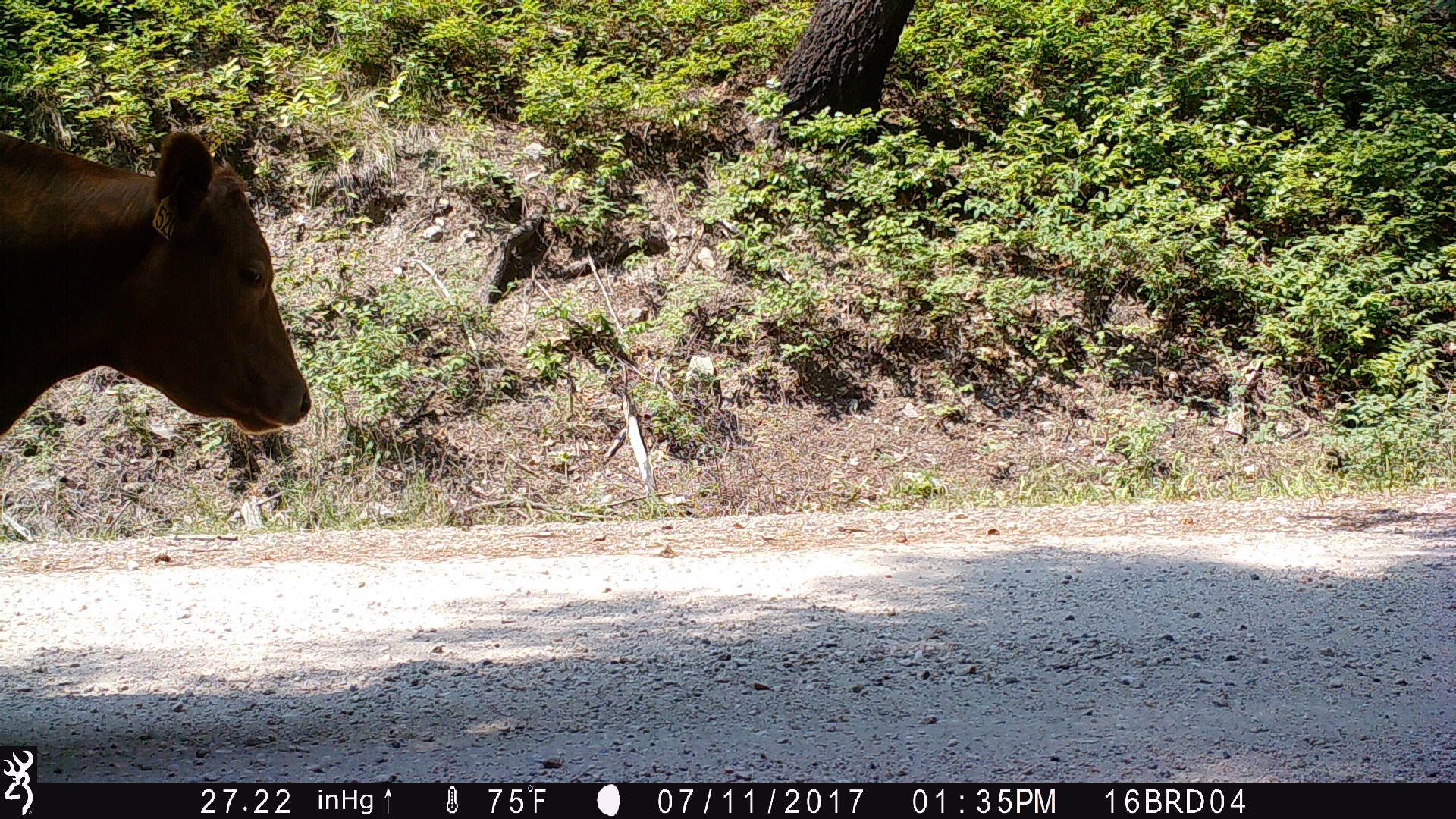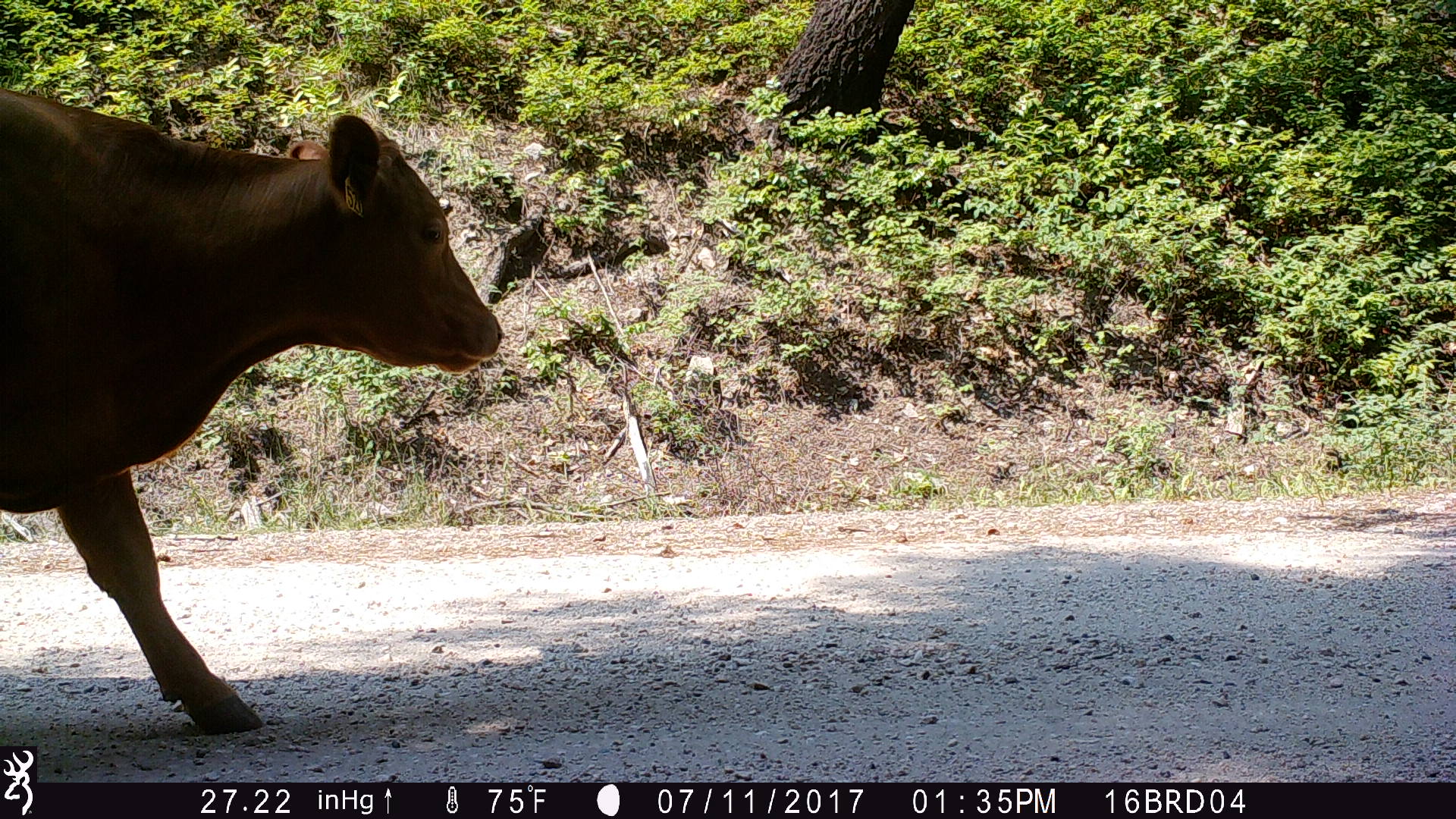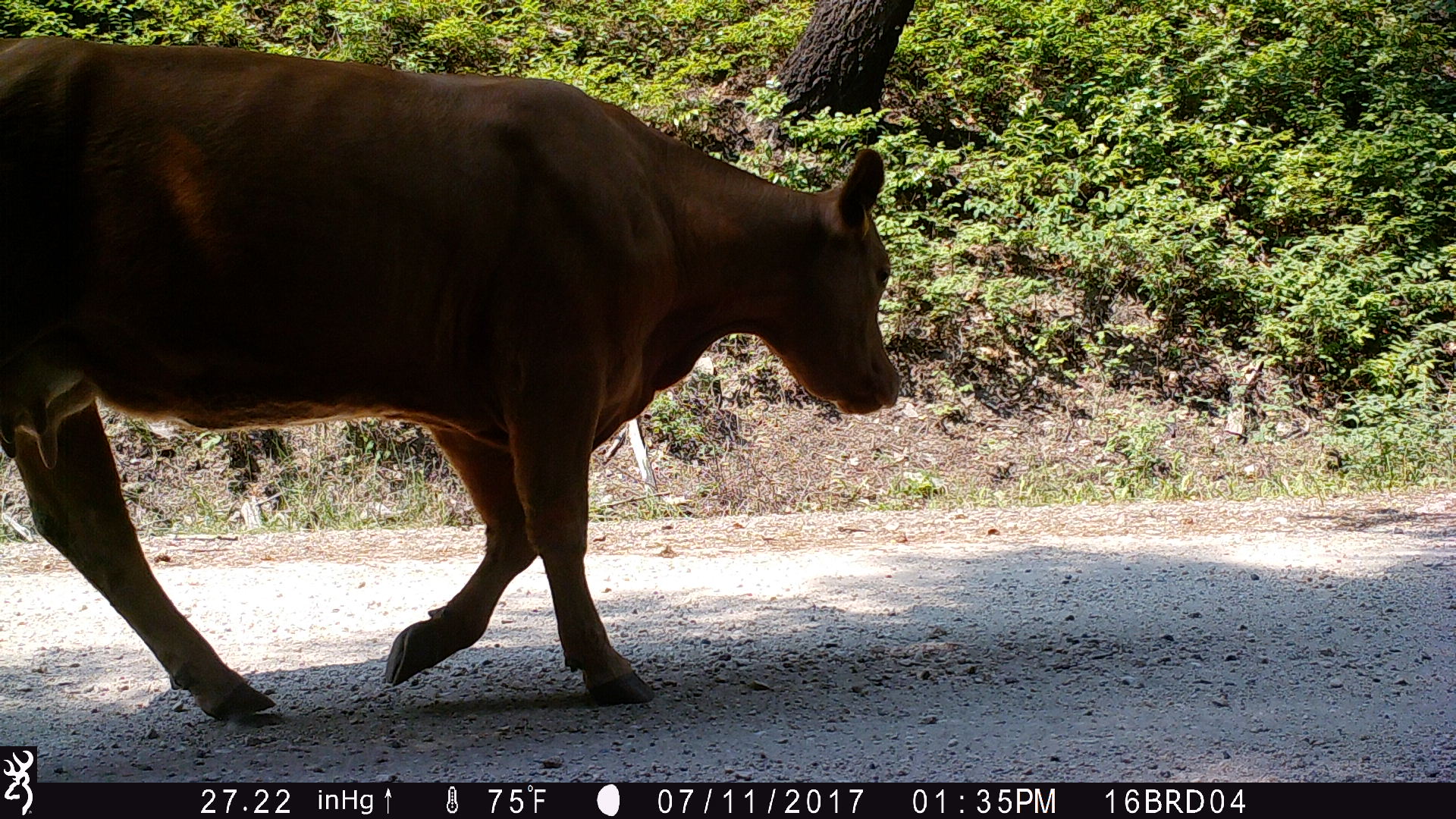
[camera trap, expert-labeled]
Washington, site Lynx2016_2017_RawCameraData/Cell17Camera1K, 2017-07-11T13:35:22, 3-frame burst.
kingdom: Animalia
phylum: Chordata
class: Mammalia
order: Artiodactyla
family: Bovidae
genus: Bos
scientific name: Bos taurus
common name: domestic cattle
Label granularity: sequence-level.